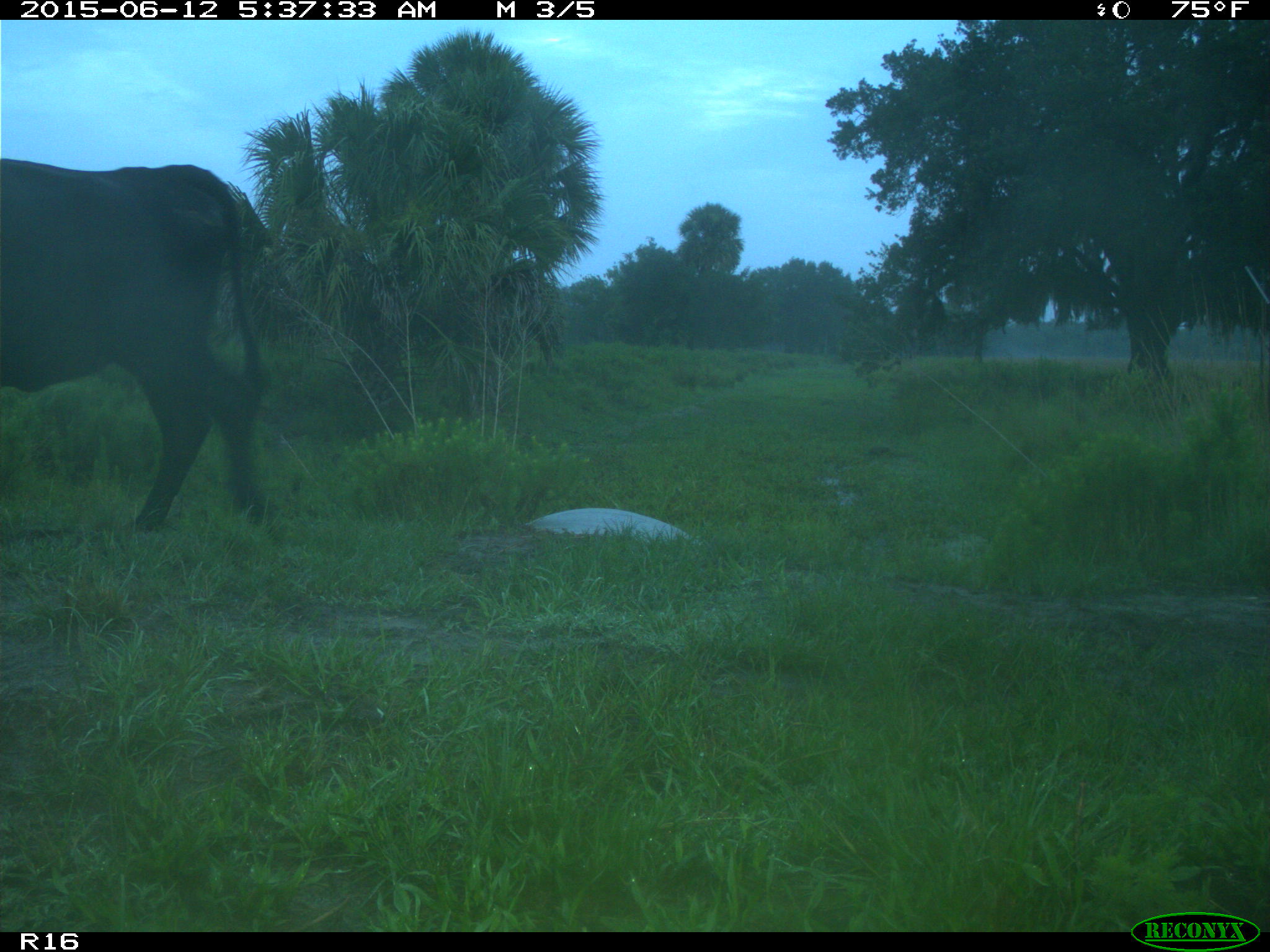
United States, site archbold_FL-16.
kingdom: Animalia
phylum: Chordata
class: Mammalia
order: Artiodactyla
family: Bovidae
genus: Bos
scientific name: Bos taurus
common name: domestic cow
Bos taurus (domestic cow).